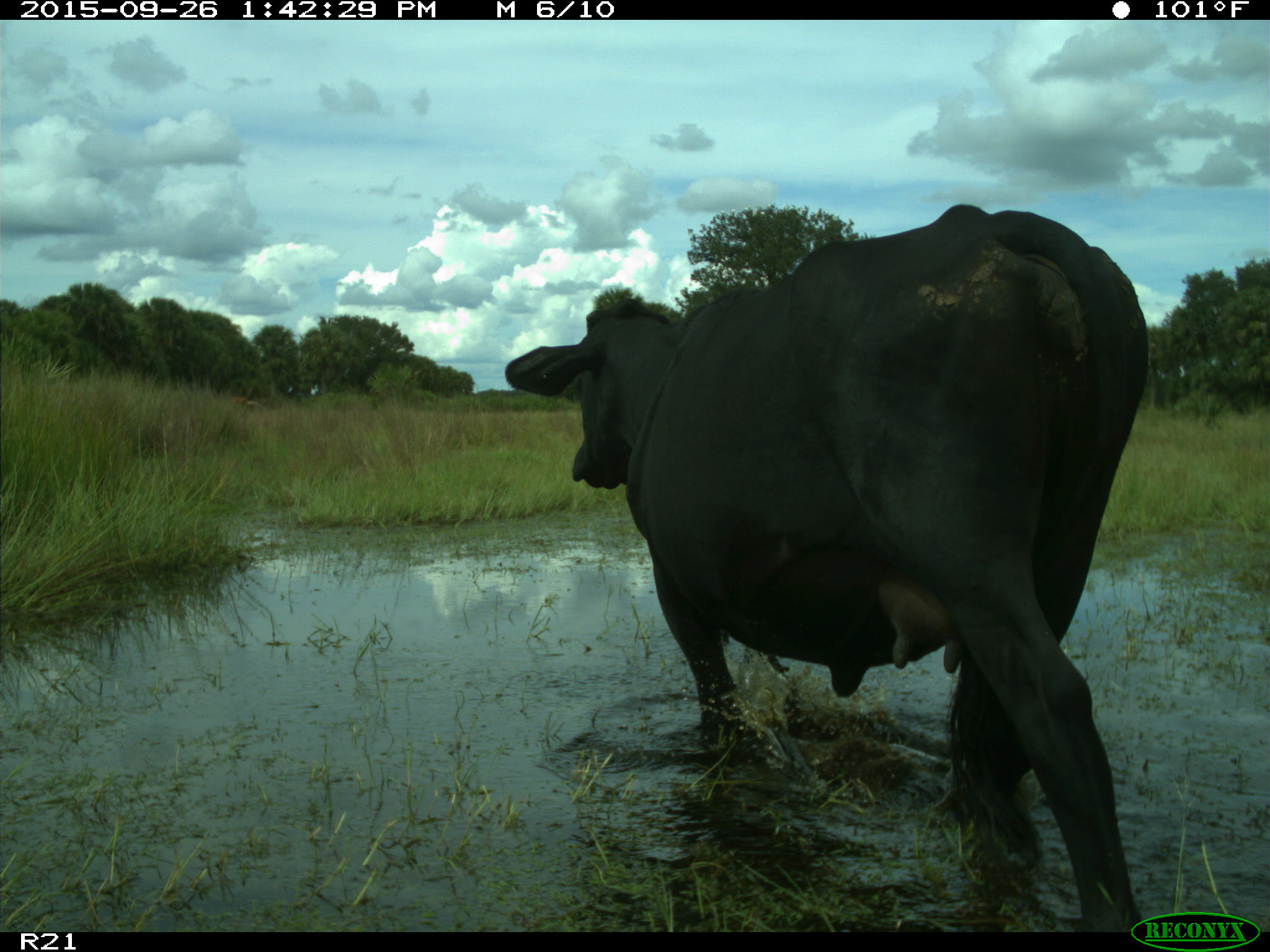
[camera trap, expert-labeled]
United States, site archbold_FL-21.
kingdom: Animalia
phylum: Chordata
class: Mammalia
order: Artiodactyla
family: Bovidae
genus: Bos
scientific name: Bos taurus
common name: domestic cow